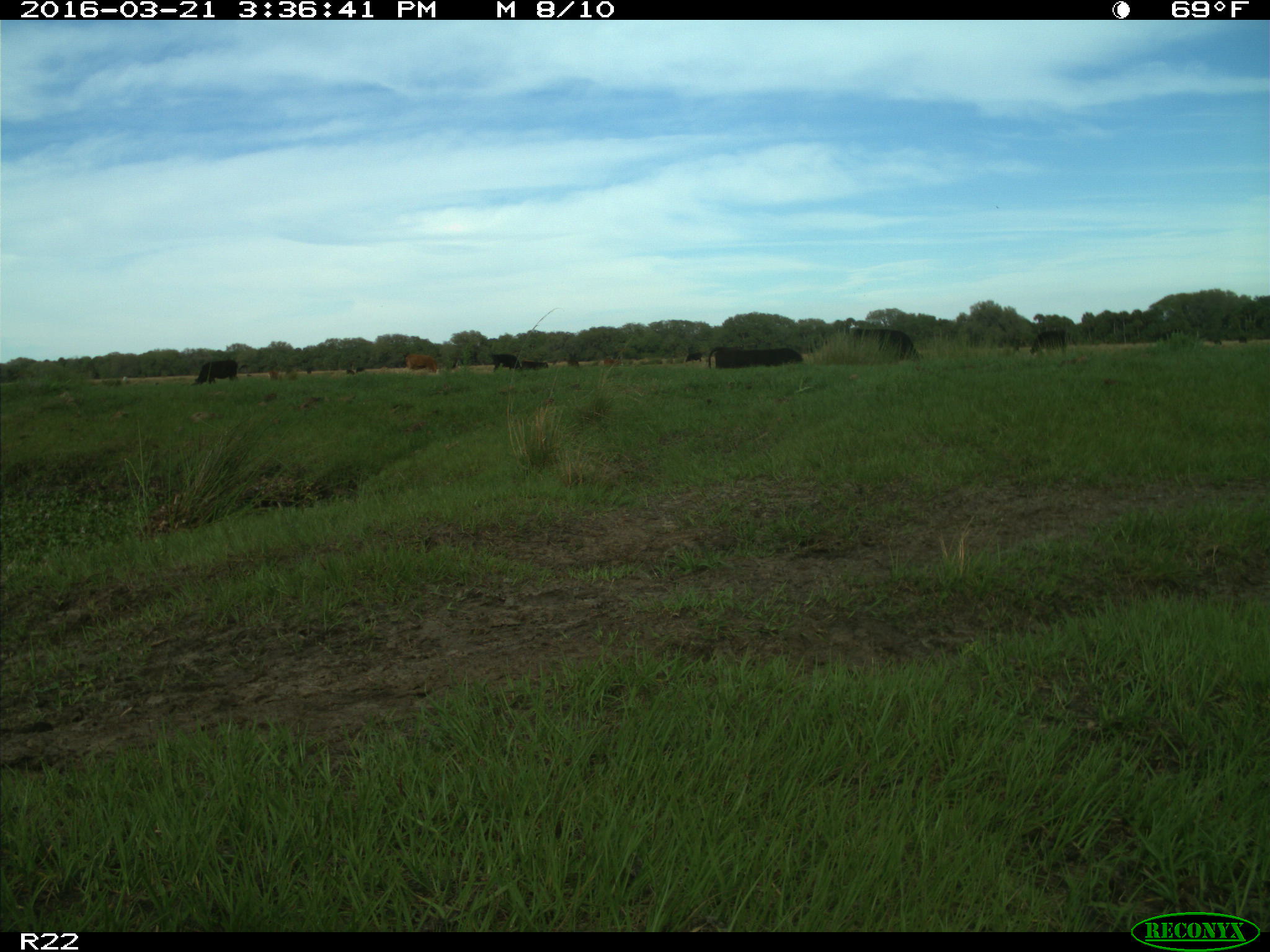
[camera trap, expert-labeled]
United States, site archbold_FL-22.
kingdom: Animalia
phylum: Chordata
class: Mammalia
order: Artiodactyla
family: Bovidae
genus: Bos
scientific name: Bos taurus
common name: domestic cow